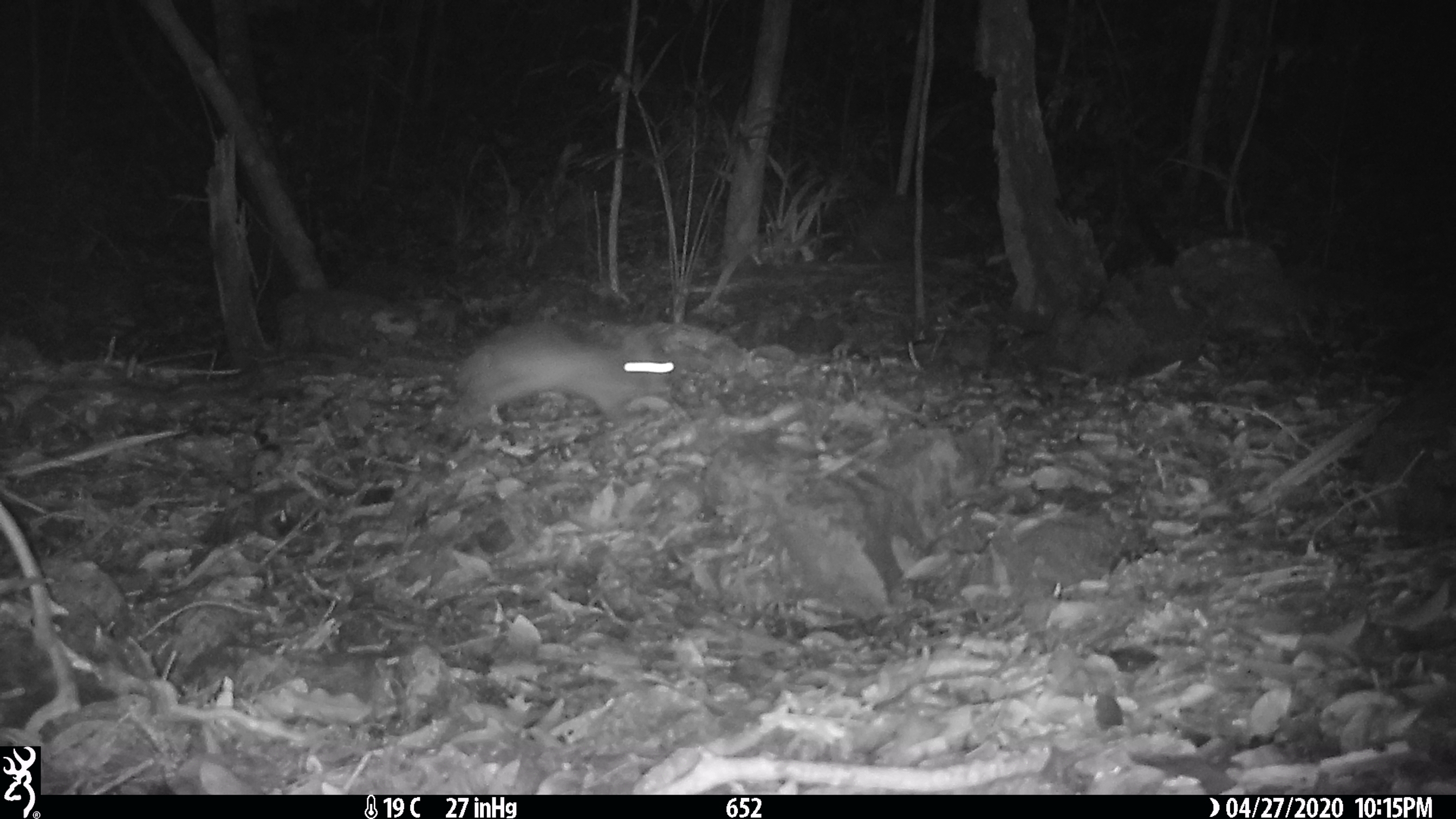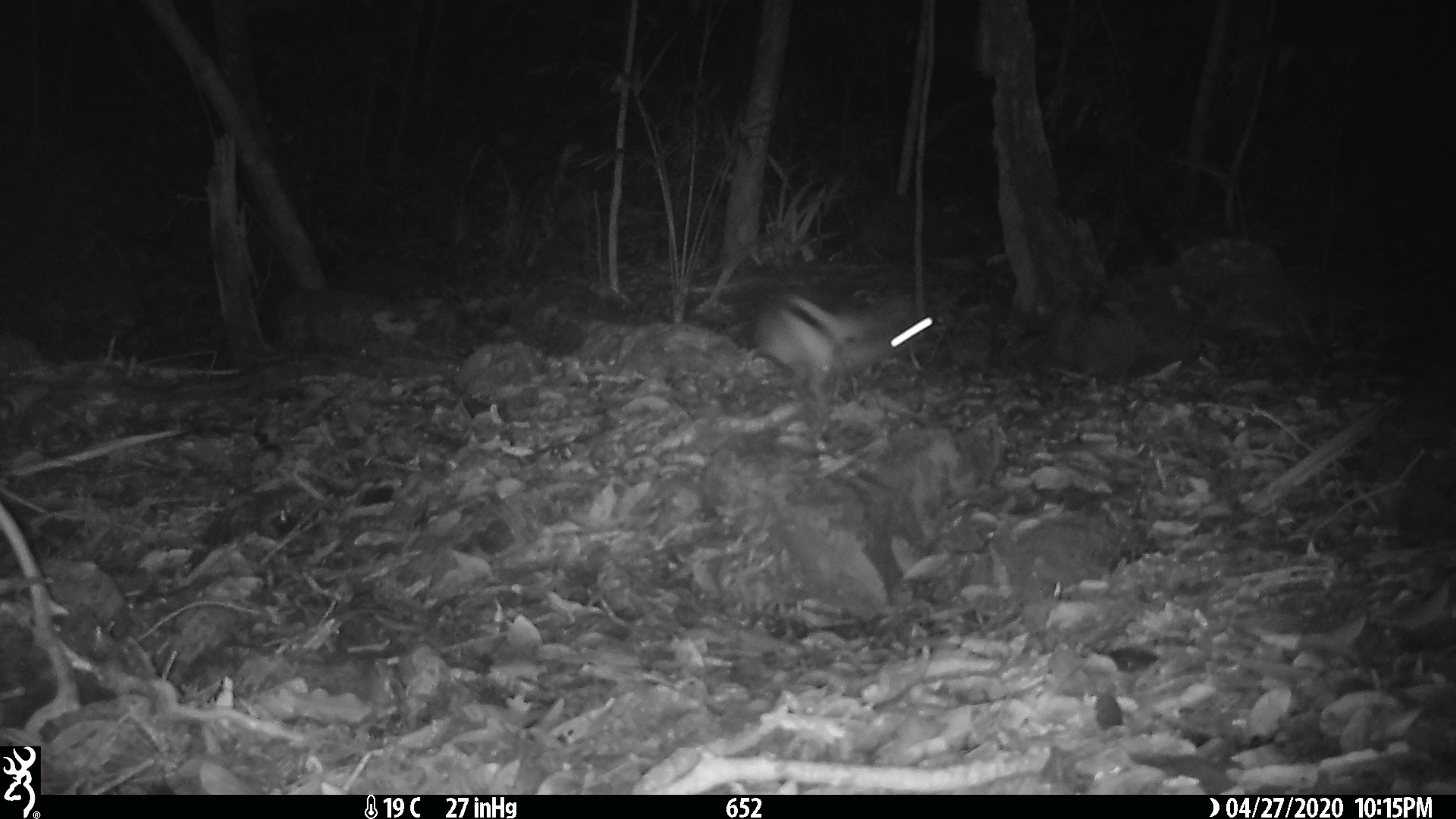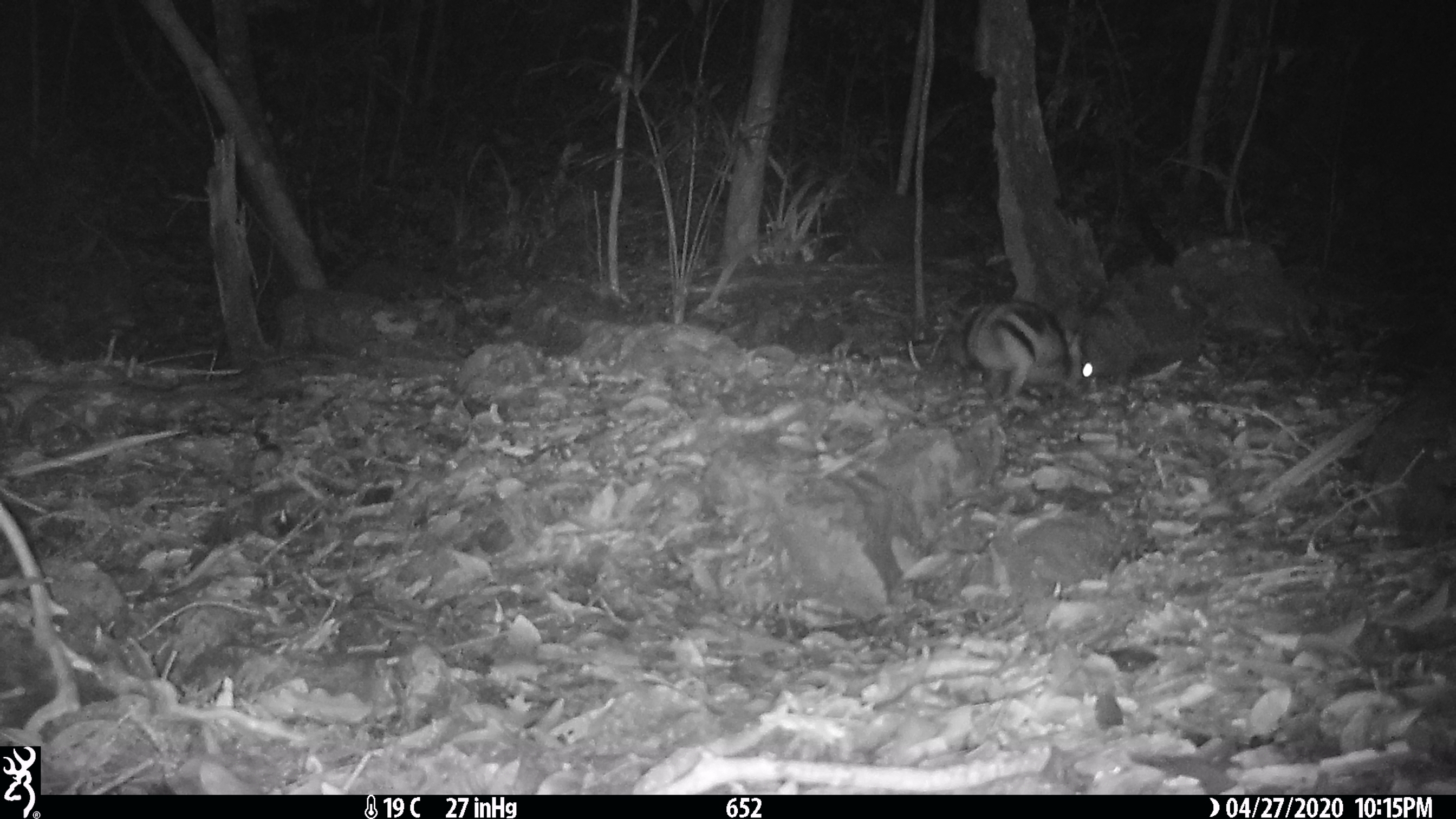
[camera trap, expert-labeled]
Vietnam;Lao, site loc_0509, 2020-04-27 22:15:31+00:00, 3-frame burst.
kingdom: Animalia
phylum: Chordata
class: Mammalia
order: Lagomorpha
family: Leporidae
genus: Nesolagus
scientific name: Nesolagus timminsi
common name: annamite striped rabbit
Annamite striped rabbit (Nesolagus timminsi). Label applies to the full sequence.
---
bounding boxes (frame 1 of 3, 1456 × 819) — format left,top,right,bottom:
annamite striped rabbit: 454,319,675,430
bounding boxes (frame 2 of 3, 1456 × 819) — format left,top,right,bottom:
annamite striped rabbit: 753,289,934,405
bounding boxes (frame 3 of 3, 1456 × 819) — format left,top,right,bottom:
annamite striped rabbit: 965,298,1095,398